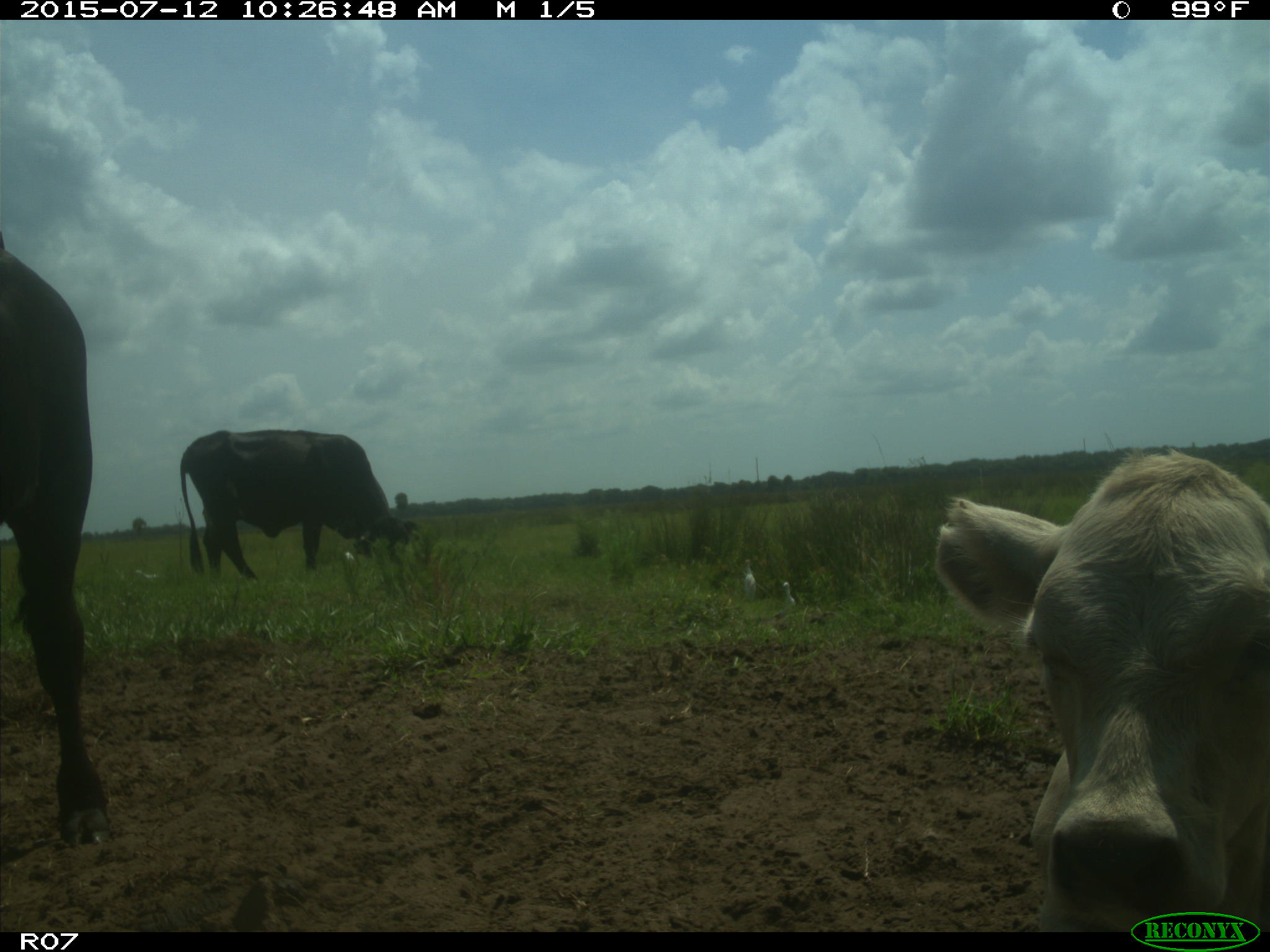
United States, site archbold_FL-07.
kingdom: Animalia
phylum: Chordata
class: Mammalia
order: Artiodactyla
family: Bovidae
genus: Bos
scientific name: Bos taurus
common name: domestic cow